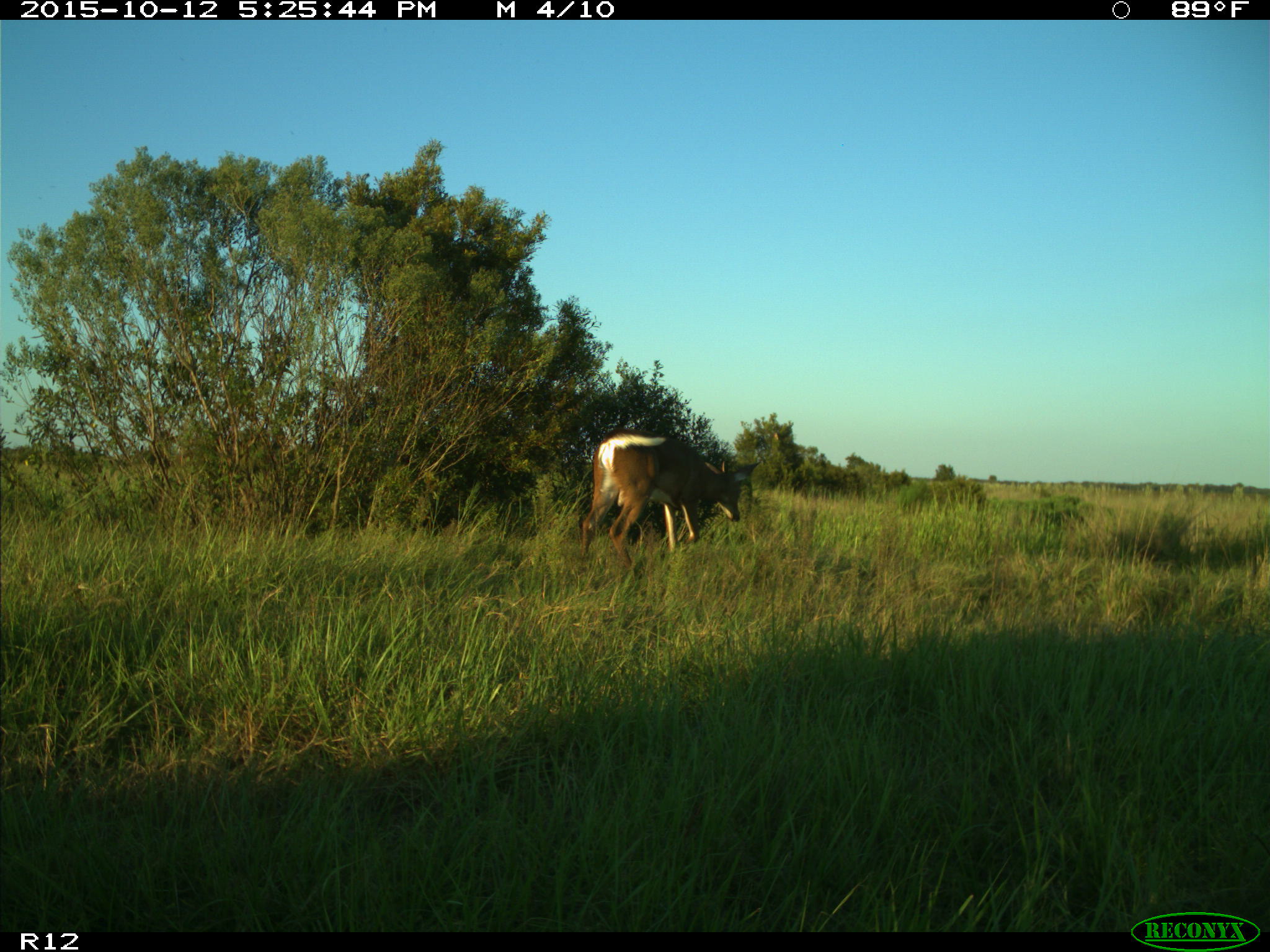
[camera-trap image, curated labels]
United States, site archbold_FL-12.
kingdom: Animalia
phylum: Chordata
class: Mammalia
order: Artiodactyla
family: Cervidae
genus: Odocoileus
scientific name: Odocoileus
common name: deer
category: unidentified deer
Unidentified deer (deer) (Odocoileus).